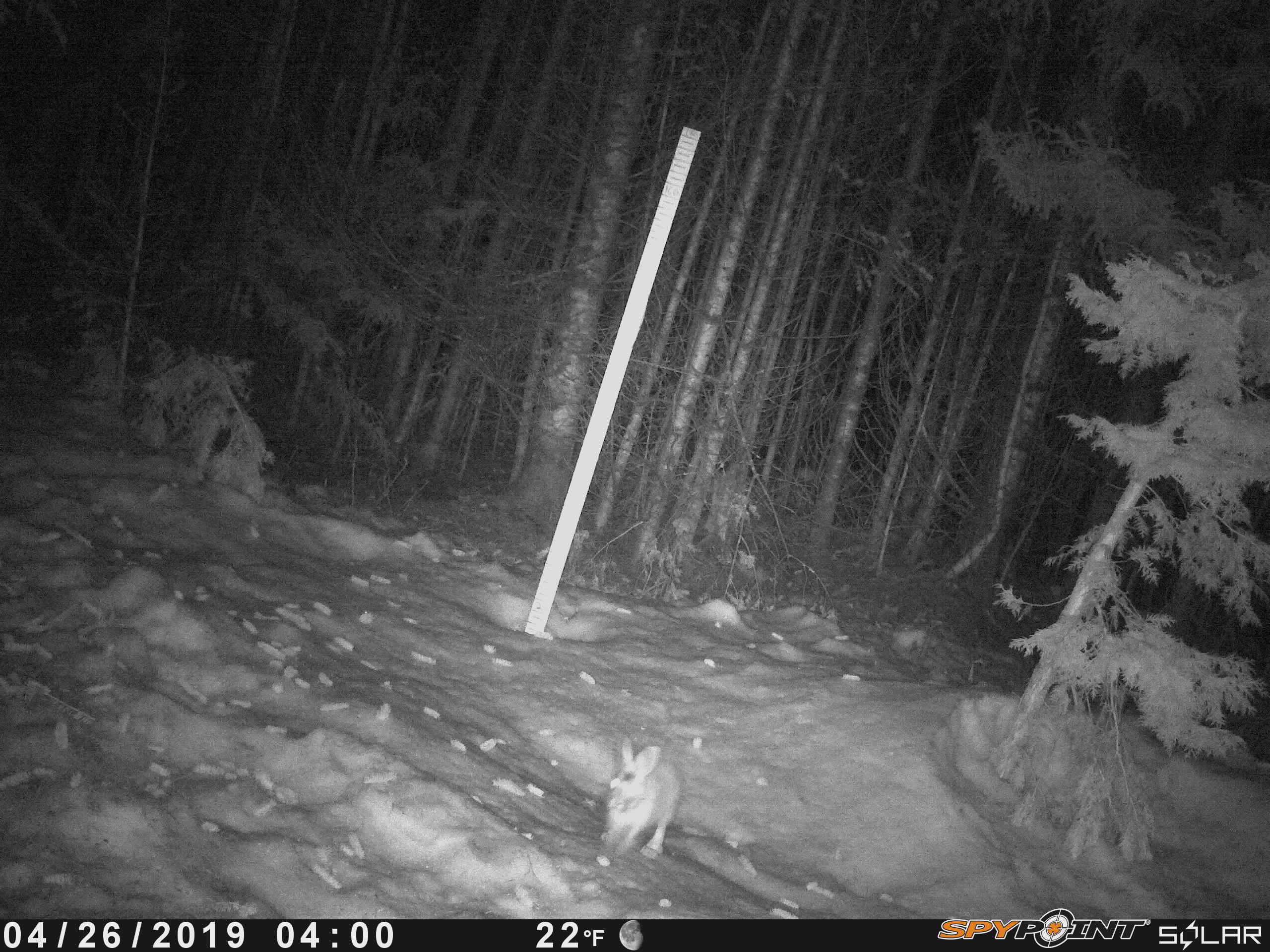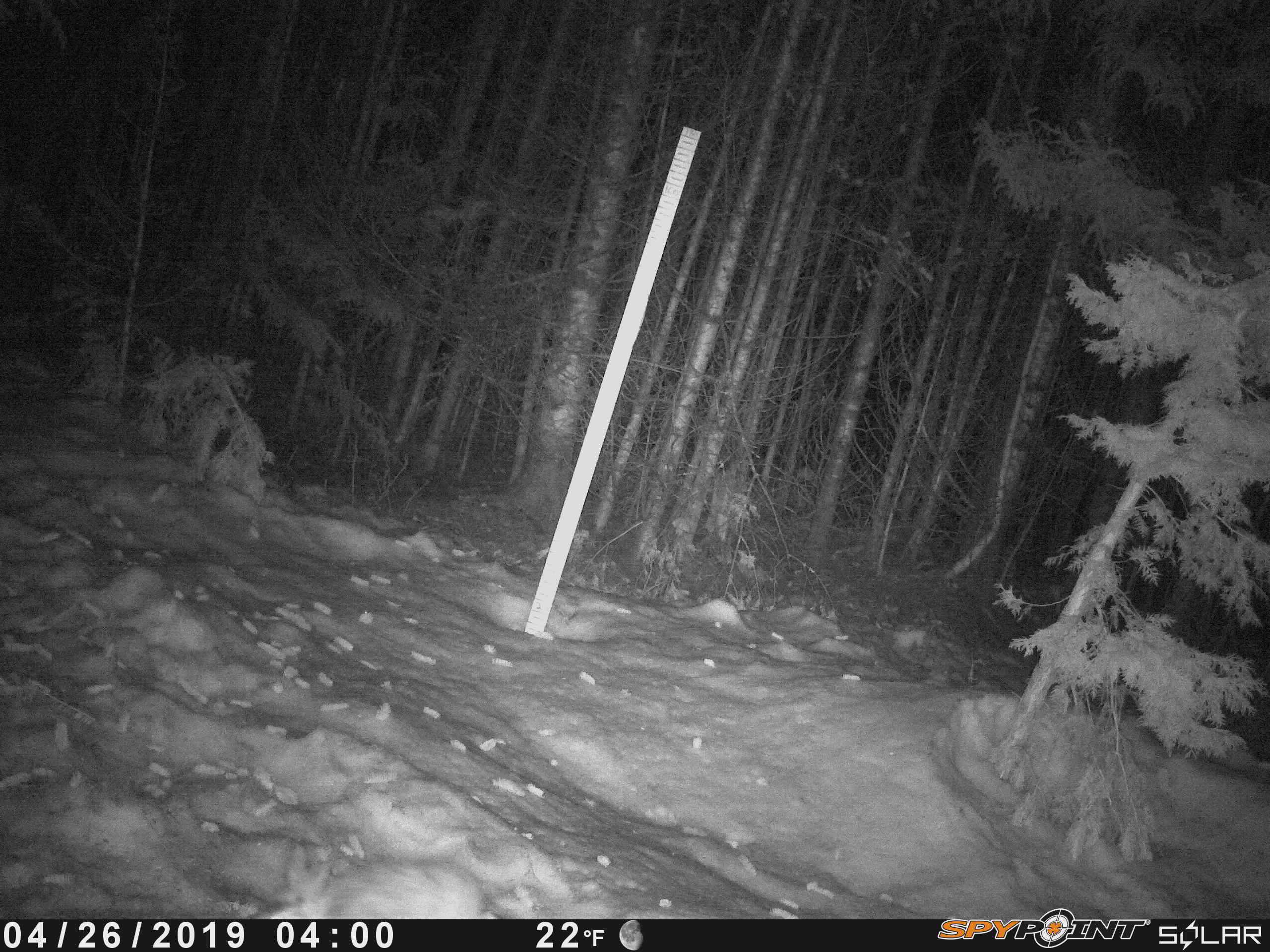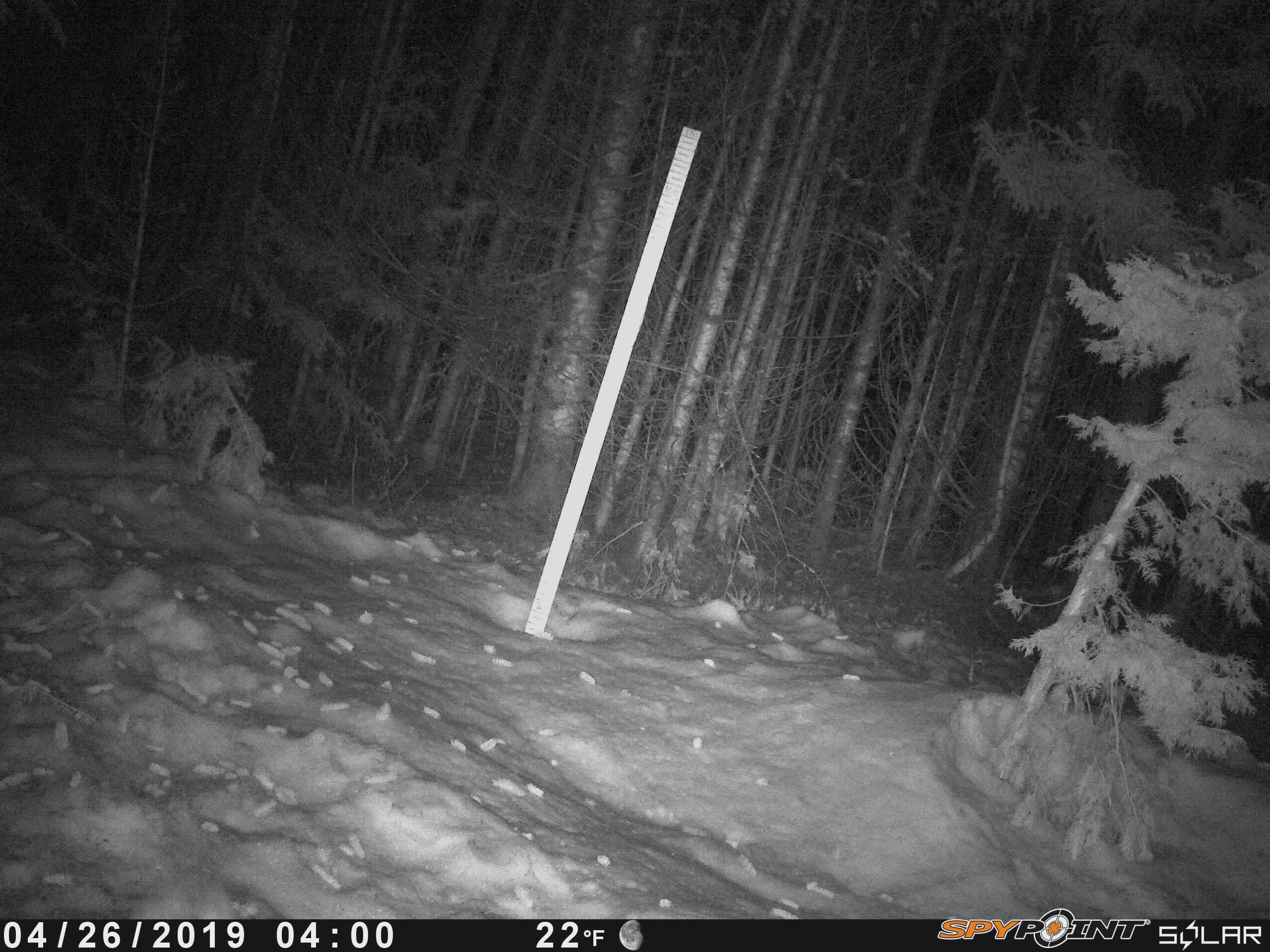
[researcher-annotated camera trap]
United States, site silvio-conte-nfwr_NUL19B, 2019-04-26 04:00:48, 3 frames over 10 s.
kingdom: Animalia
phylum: Chordata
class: Mammalia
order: Lagomorpha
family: Leporidae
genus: Lepus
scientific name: Lepus americanus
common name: snowshoe hare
Snowshoe hare (Lepus americanus).